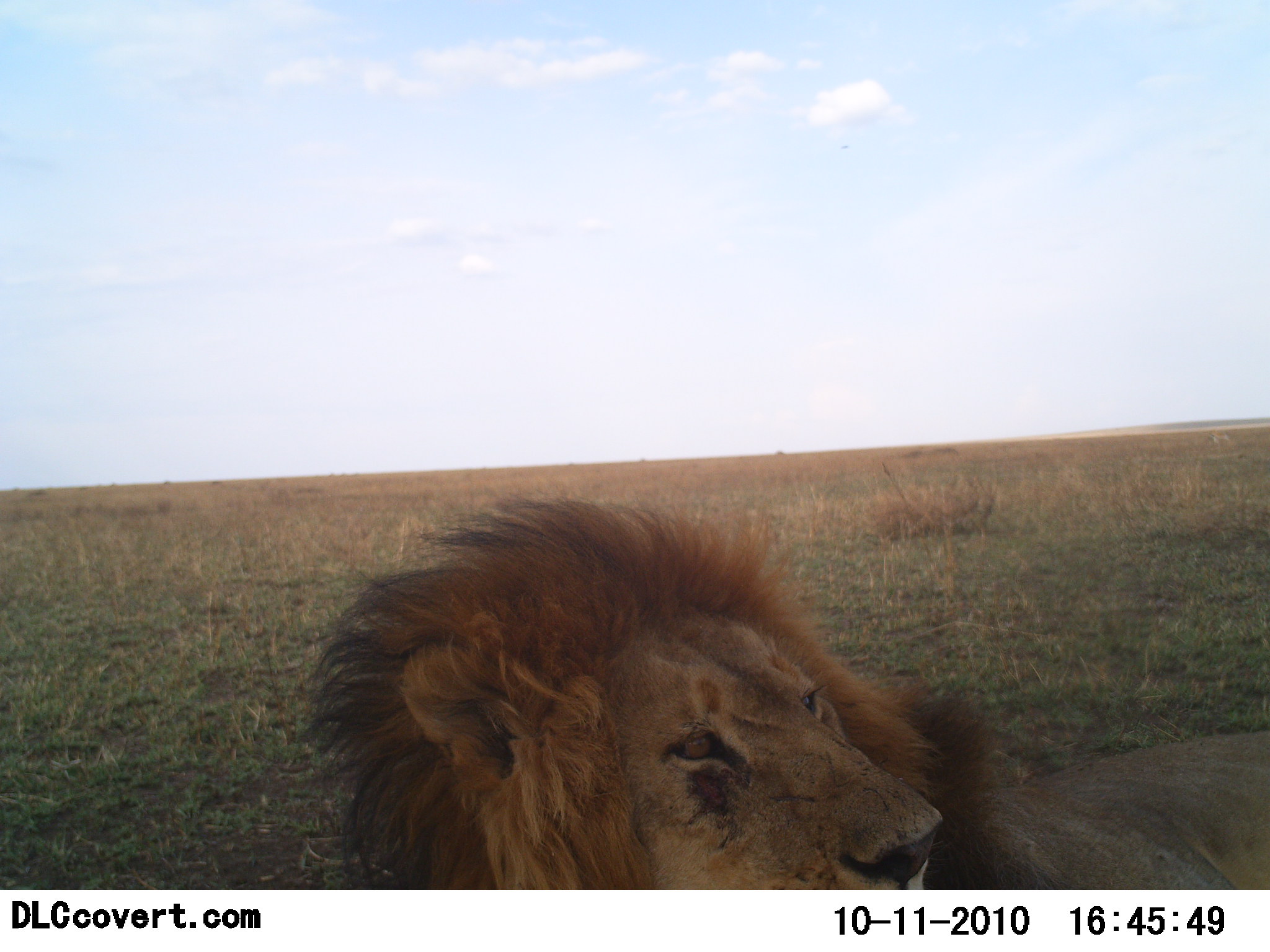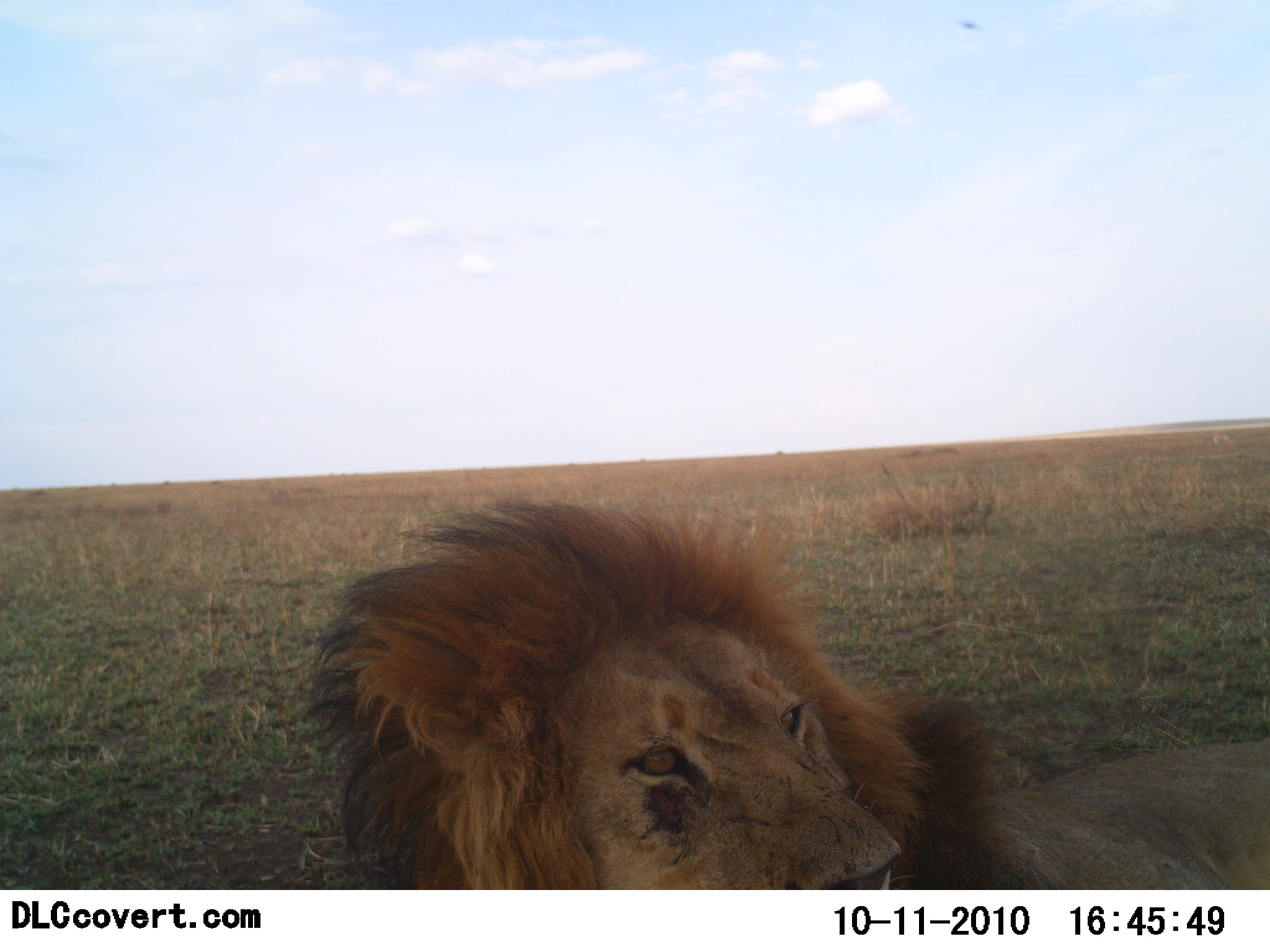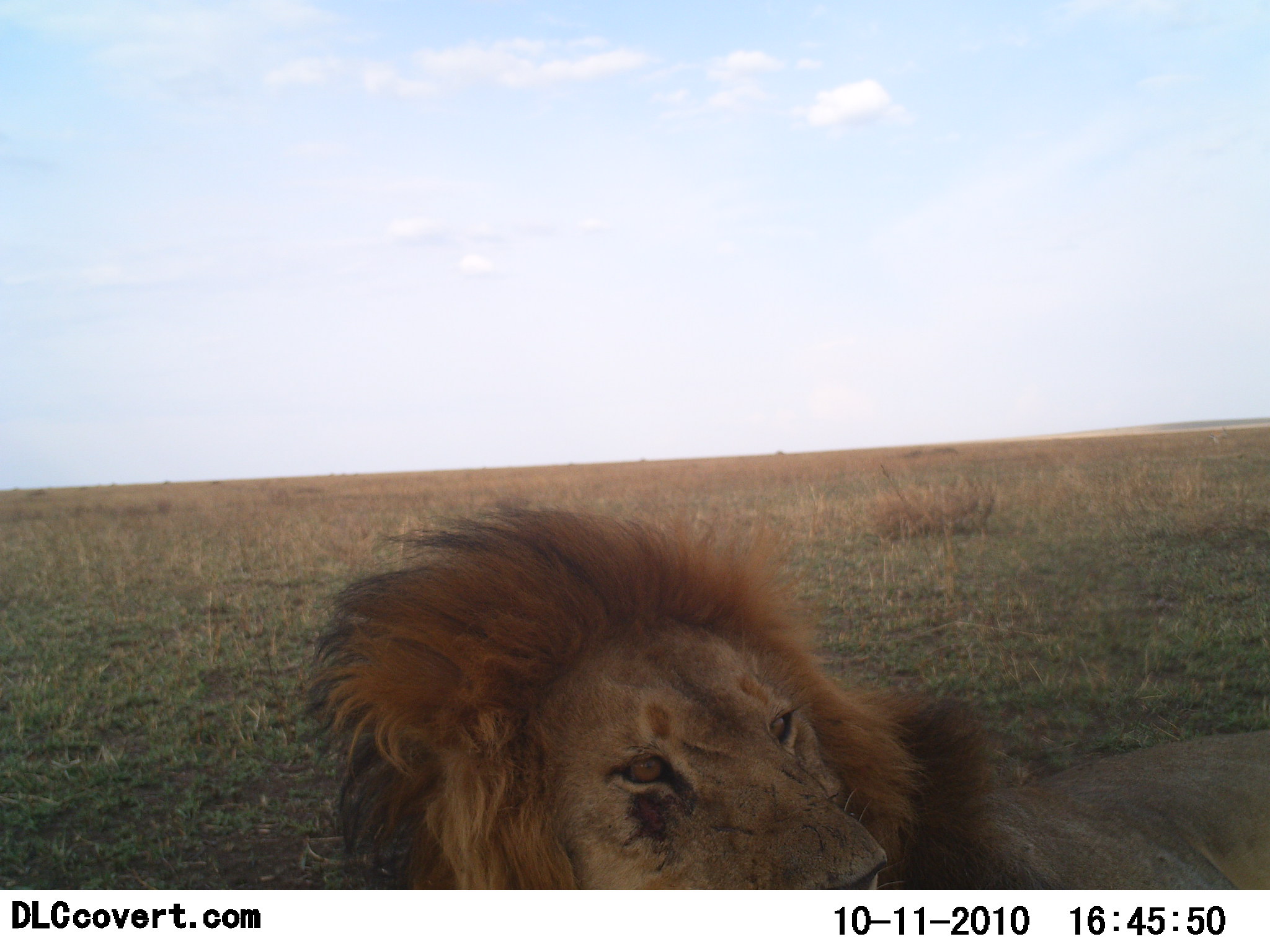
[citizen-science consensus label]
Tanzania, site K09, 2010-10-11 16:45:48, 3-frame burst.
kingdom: Animalia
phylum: Chordata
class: Mammalia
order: Carnivora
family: Felidae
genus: Panthera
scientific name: Panthera leo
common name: lion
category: lionmale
Lionmale (lion) (Panthera leo), count 1. Behavior (volunteer vote fractions): standing 14%, resting 86%, moving 0%, interacting 0%. Young present (vote fraction): 0%. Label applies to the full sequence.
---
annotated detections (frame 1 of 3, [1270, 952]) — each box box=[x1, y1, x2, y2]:
animal: box=[307, 491, 1270, 891]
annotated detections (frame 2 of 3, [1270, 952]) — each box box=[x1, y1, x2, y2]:
animal: box=[295, 495, 1269, 890]; box=[951, 14, 983, 31]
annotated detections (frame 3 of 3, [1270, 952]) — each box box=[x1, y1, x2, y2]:
animal: box=[304, 504, 1270, 892]